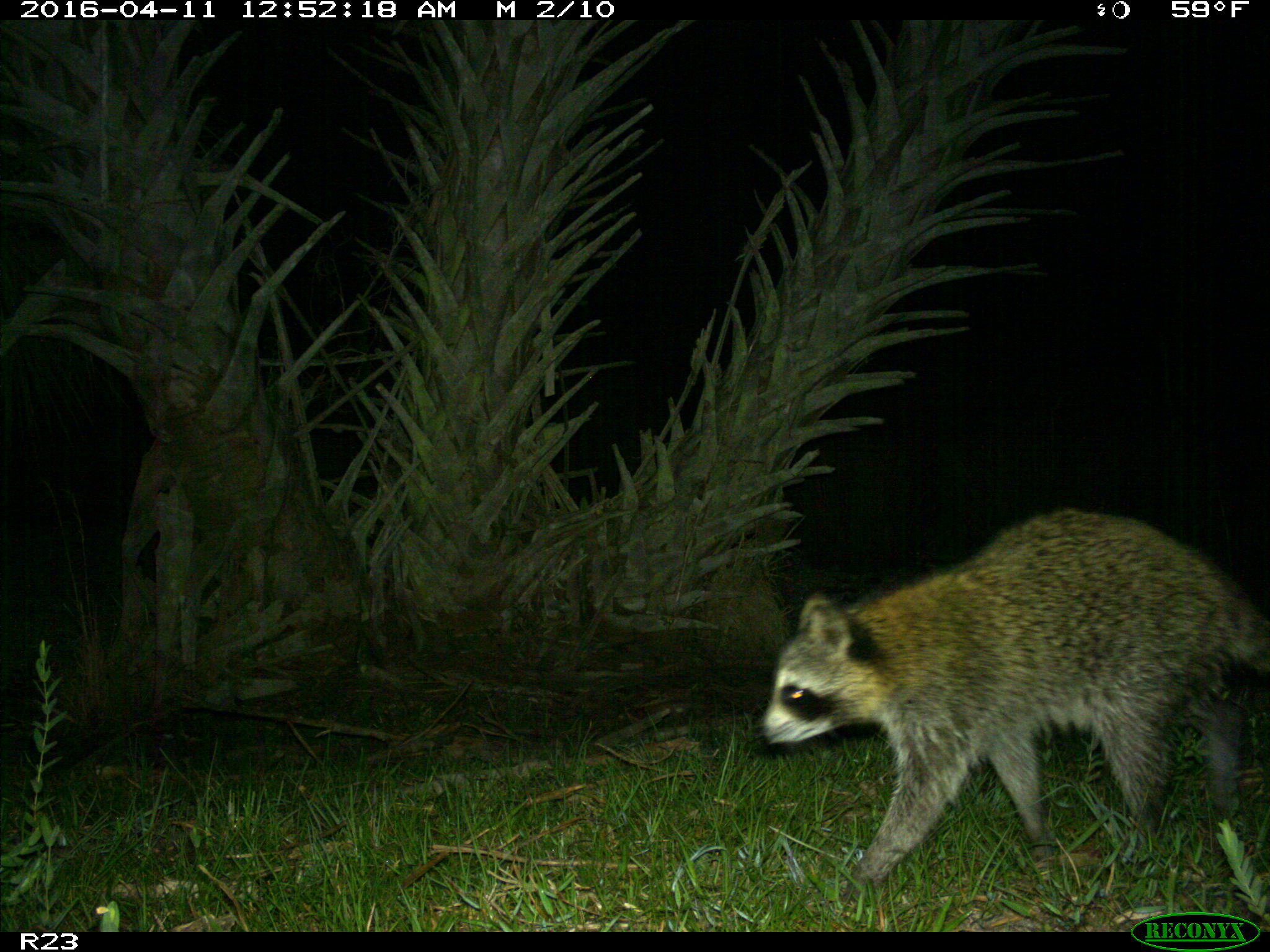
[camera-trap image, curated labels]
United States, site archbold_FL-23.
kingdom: Animalia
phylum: Chordata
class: Mammalia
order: Carnivora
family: Procyonidae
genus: Procyon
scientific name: Procyon lotor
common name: common raccoon